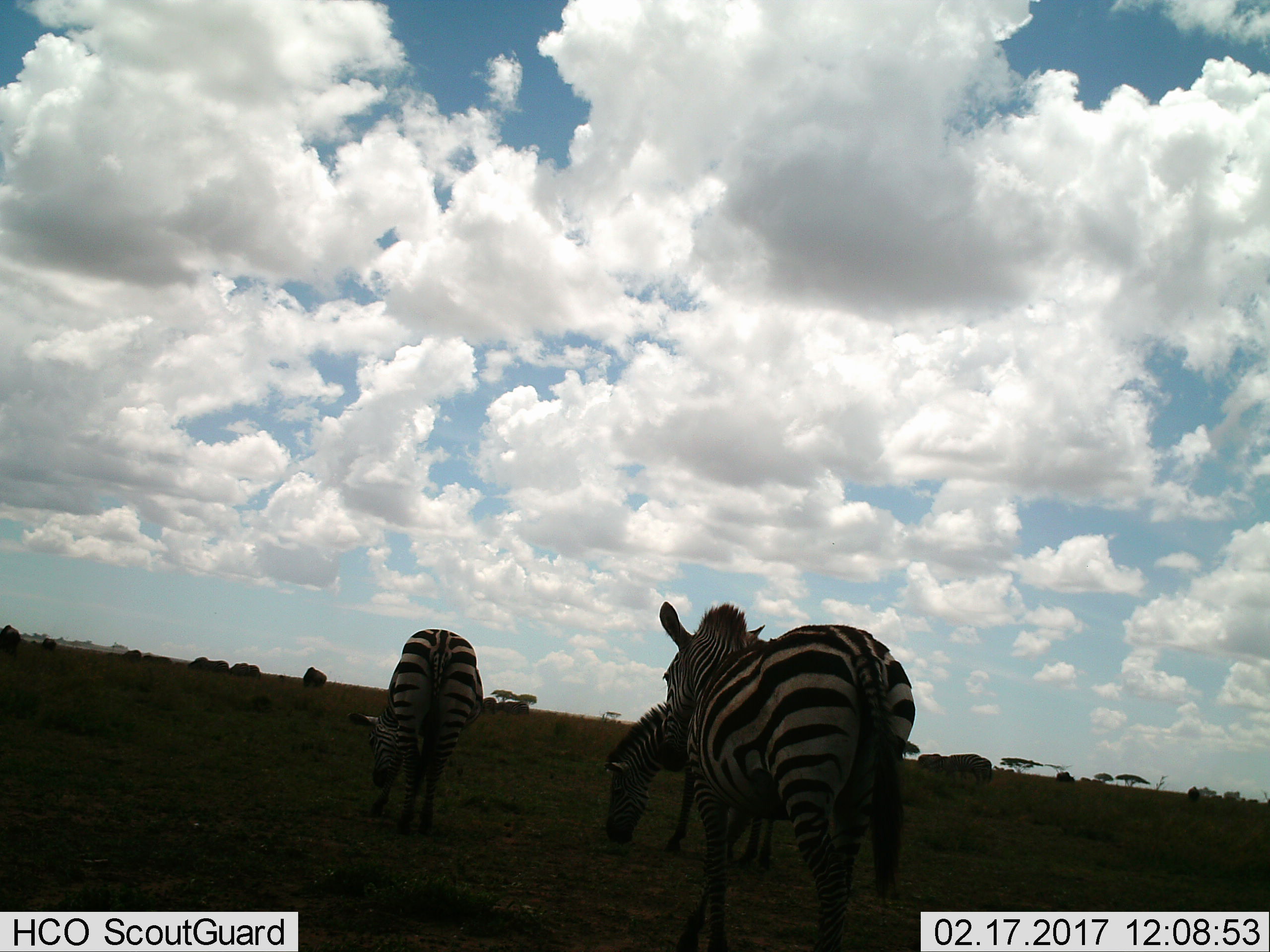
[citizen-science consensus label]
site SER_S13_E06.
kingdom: Animalia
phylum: Chordata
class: Mammalia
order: Perissodactyla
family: Equidae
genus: Equus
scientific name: Equus quagga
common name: plains zebra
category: zebraplains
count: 11-50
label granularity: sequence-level